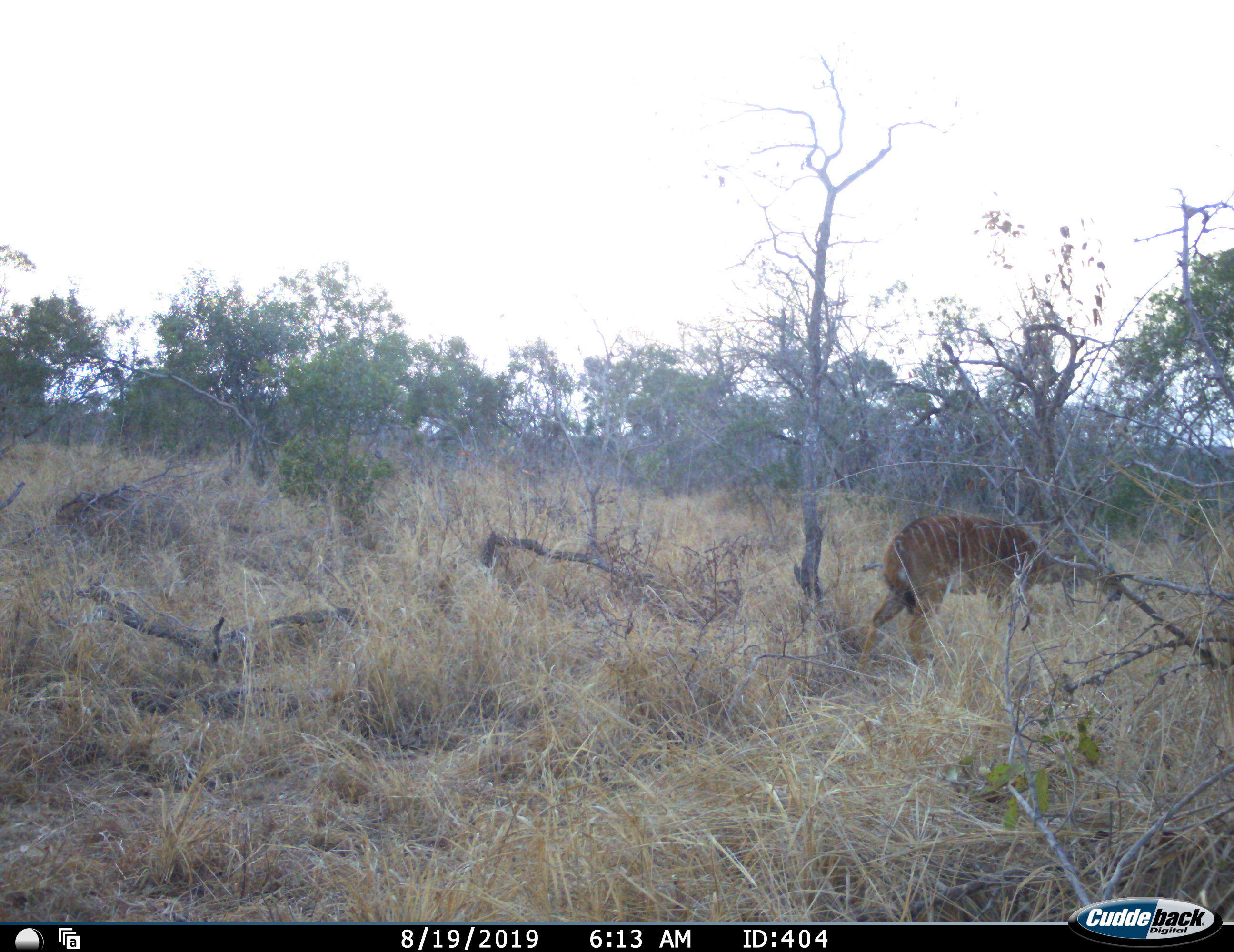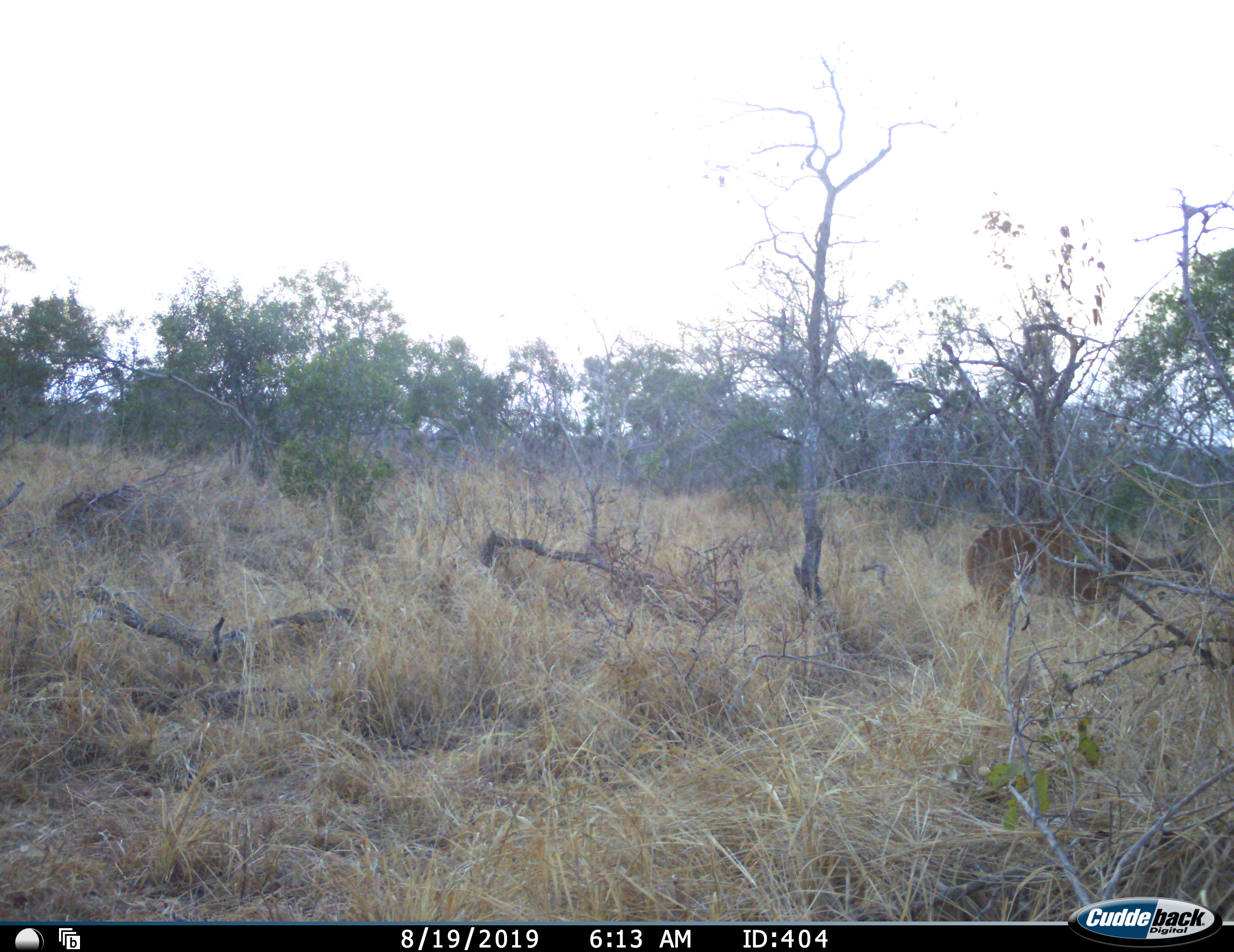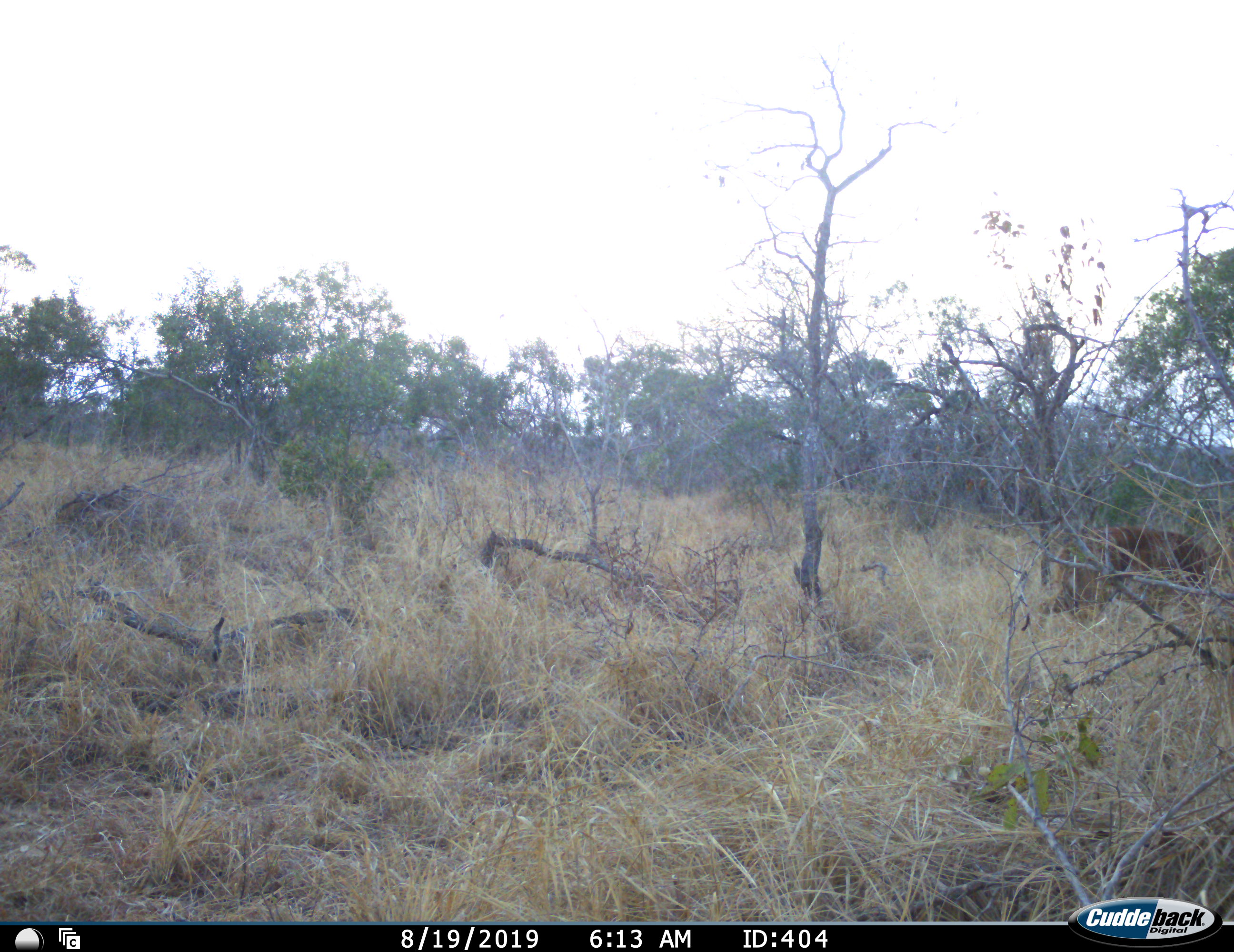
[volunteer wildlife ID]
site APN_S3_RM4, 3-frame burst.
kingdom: Animalia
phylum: Chordata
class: Mammalia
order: Artiodactyla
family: Bovidae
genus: Tragelaphus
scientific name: Tragelaphus angasii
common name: nyala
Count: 1.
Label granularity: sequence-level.